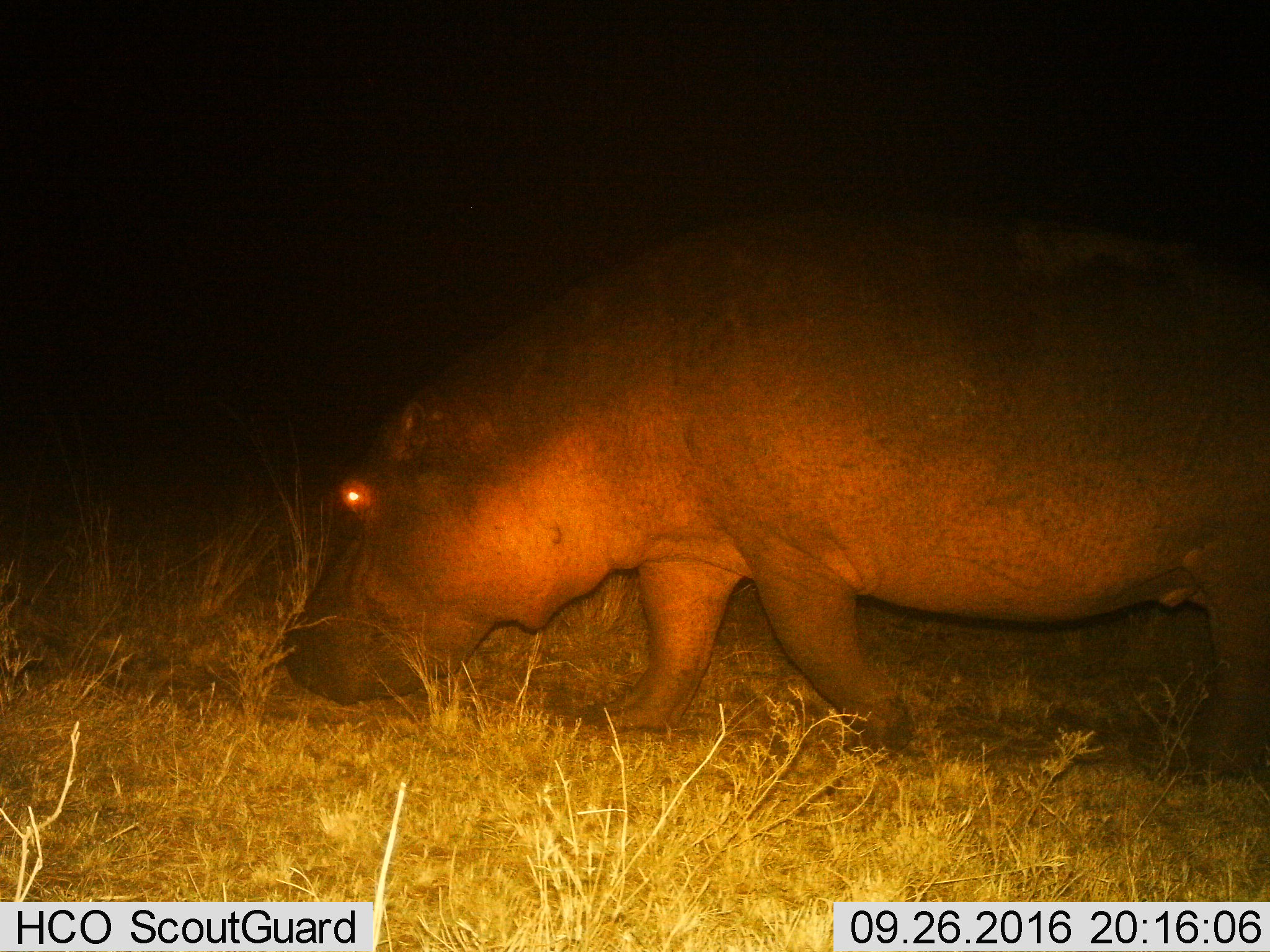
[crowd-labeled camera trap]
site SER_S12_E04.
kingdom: Animalia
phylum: Chordata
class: Mammalia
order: Artiodactyla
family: Hippopotamidae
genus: Hippopotamus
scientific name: Hippopotamus amphibius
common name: hippopotamus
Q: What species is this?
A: Hippopotamus (Hippopotamus amphibius).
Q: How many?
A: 1.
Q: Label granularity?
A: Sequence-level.